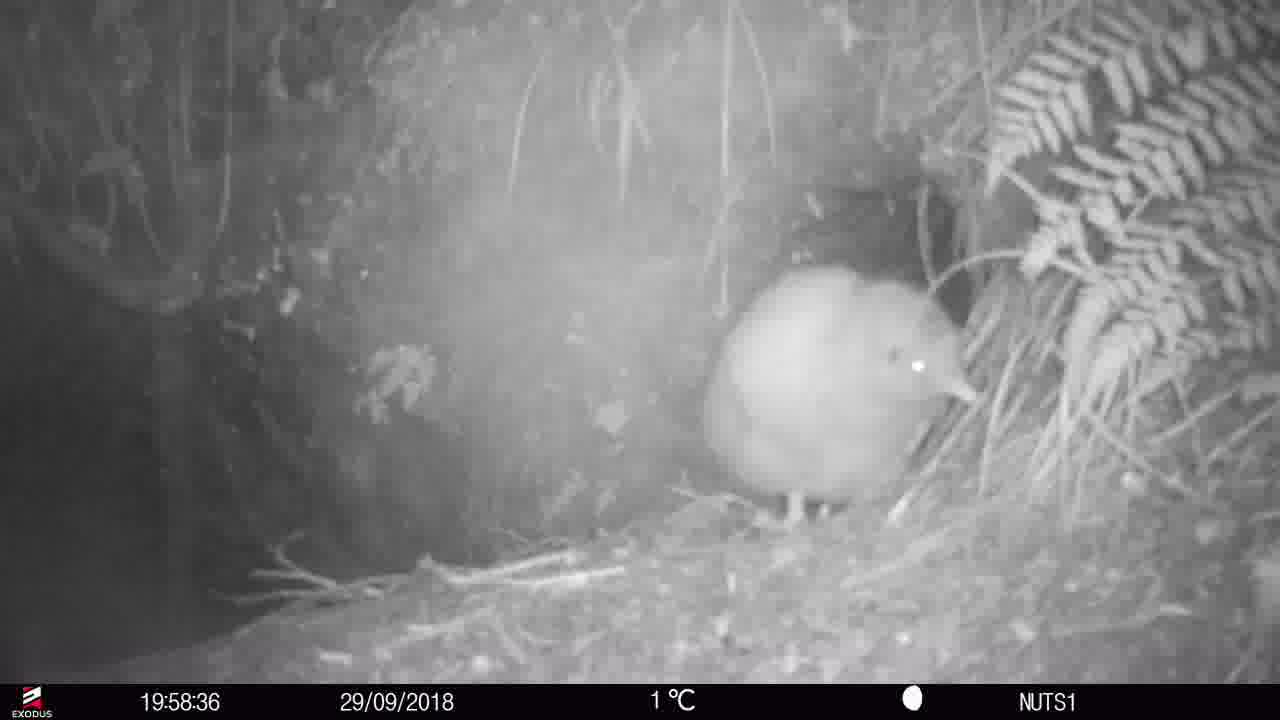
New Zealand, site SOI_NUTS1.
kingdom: Animalia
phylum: Chordata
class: Aves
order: Apterygiformes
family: Apterygidae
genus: Apteryx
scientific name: Apteryx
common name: kiwi